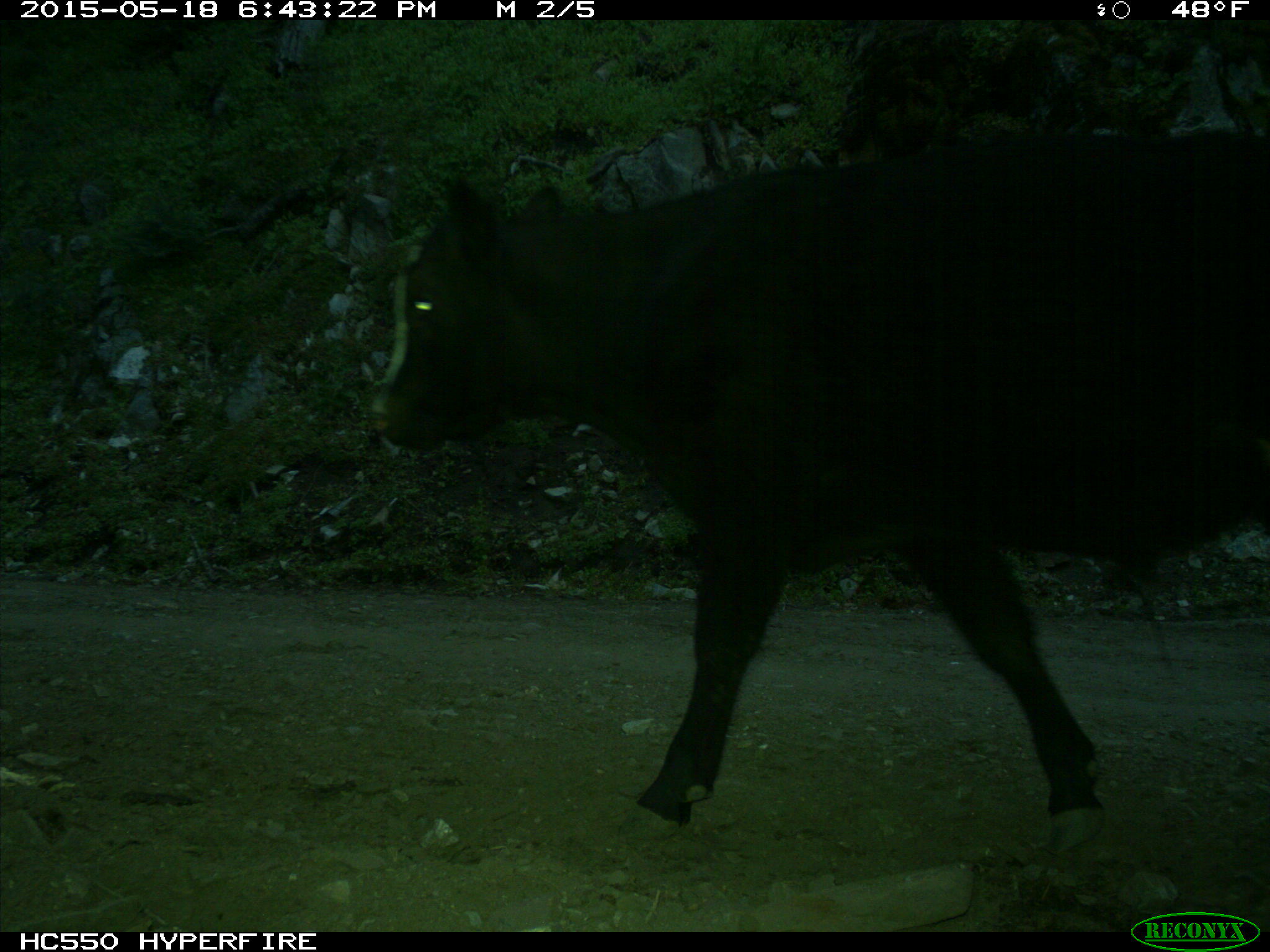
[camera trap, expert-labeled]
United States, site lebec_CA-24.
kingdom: Animalia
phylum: Chordata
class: Mammalia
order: Artiodactyla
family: Bovidae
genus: Bos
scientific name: Bos taurus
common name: domestic cow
Bos taurus (domestic cow).